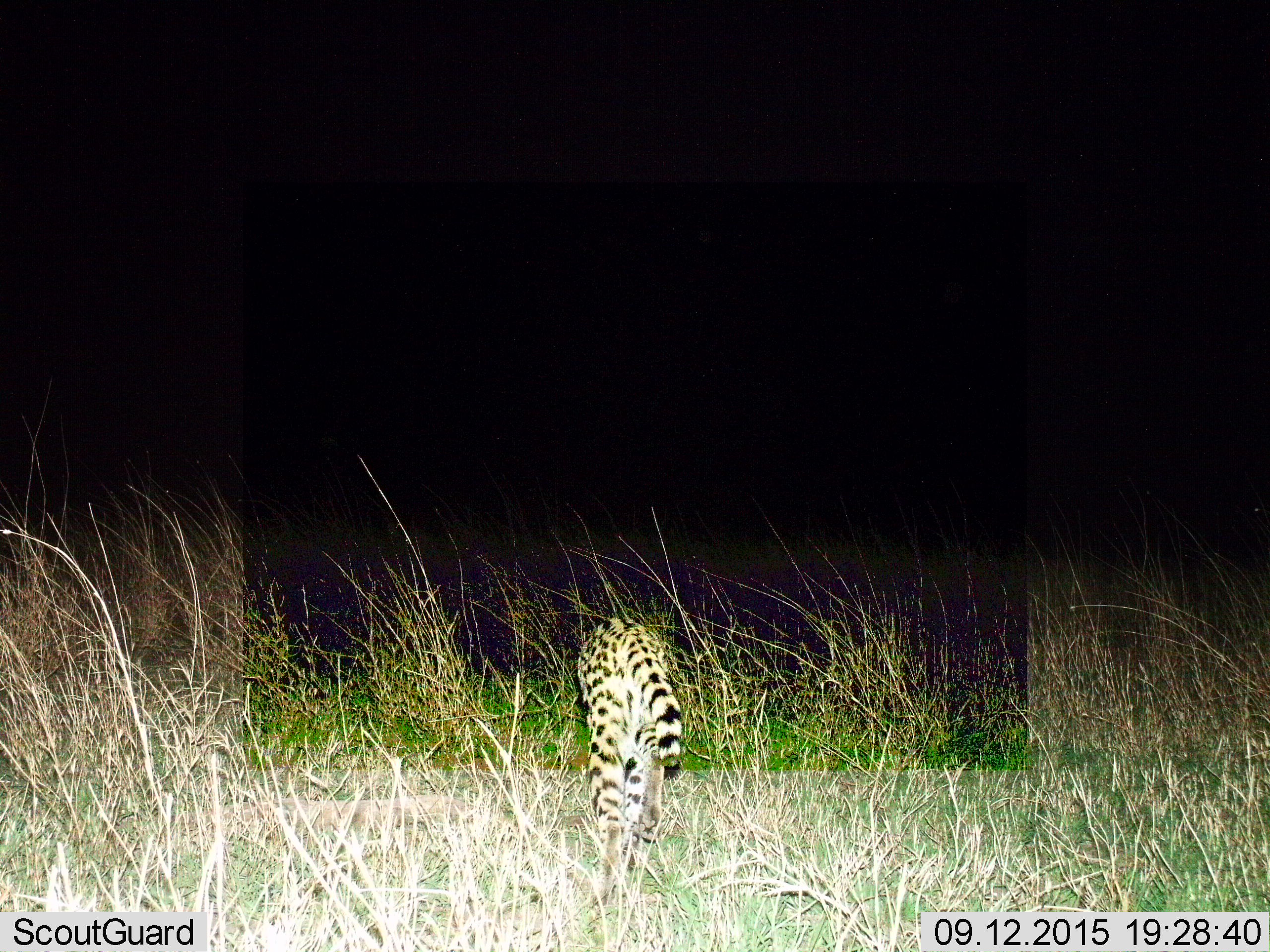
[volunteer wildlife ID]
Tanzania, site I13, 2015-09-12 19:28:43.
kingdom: Animalia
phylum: Chordata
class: Mammalia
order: Carnivora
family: Felidae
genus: Leptailurus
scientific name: Leptailurus serval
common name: serval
Serval (Leptailurus serval), count 1. Behavior (volunteer vote fractions): standing 0%, resting 0%, moving 100%, interacting 0%. Young present (vote fraction): 0%. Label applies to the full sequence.